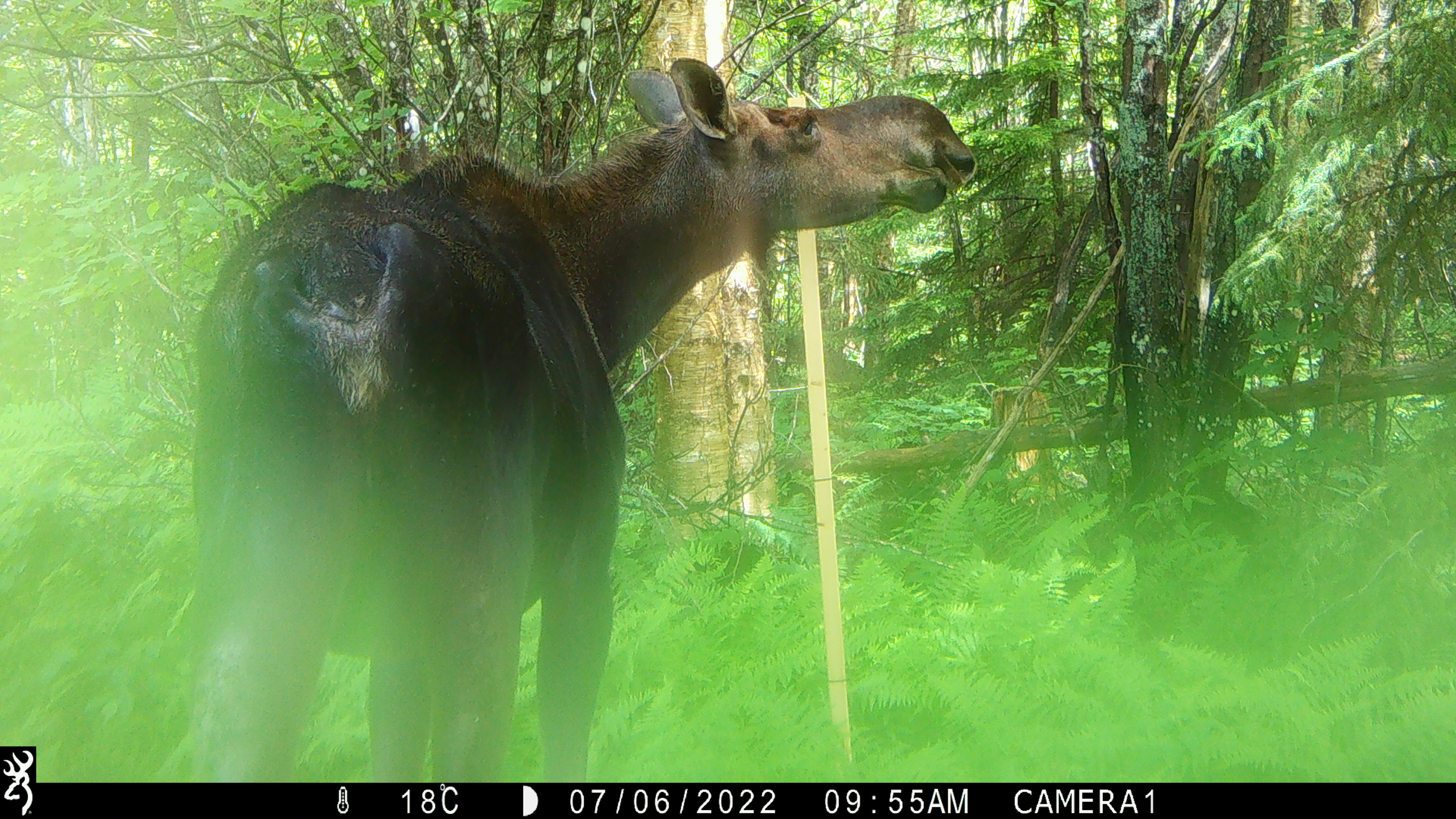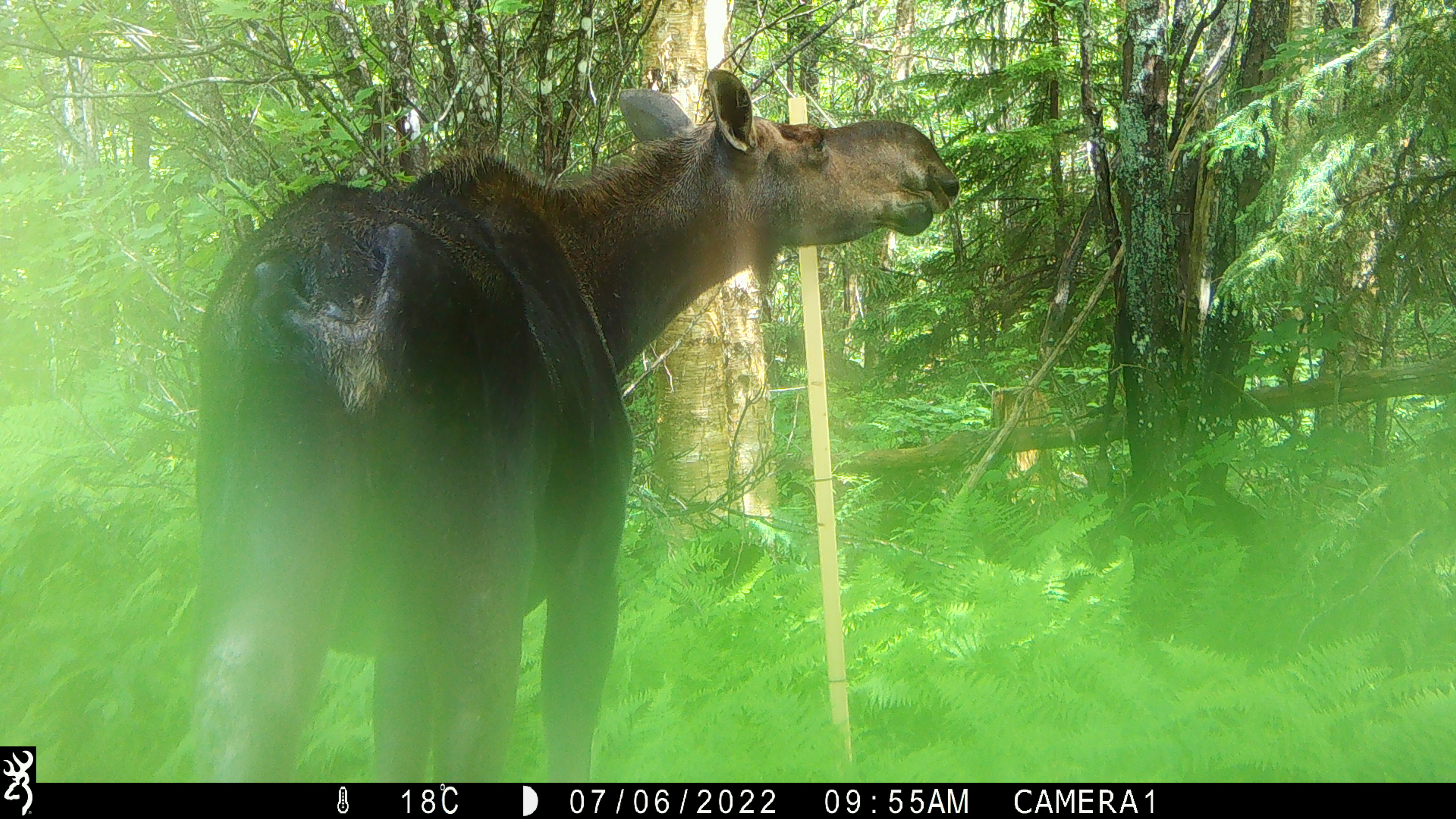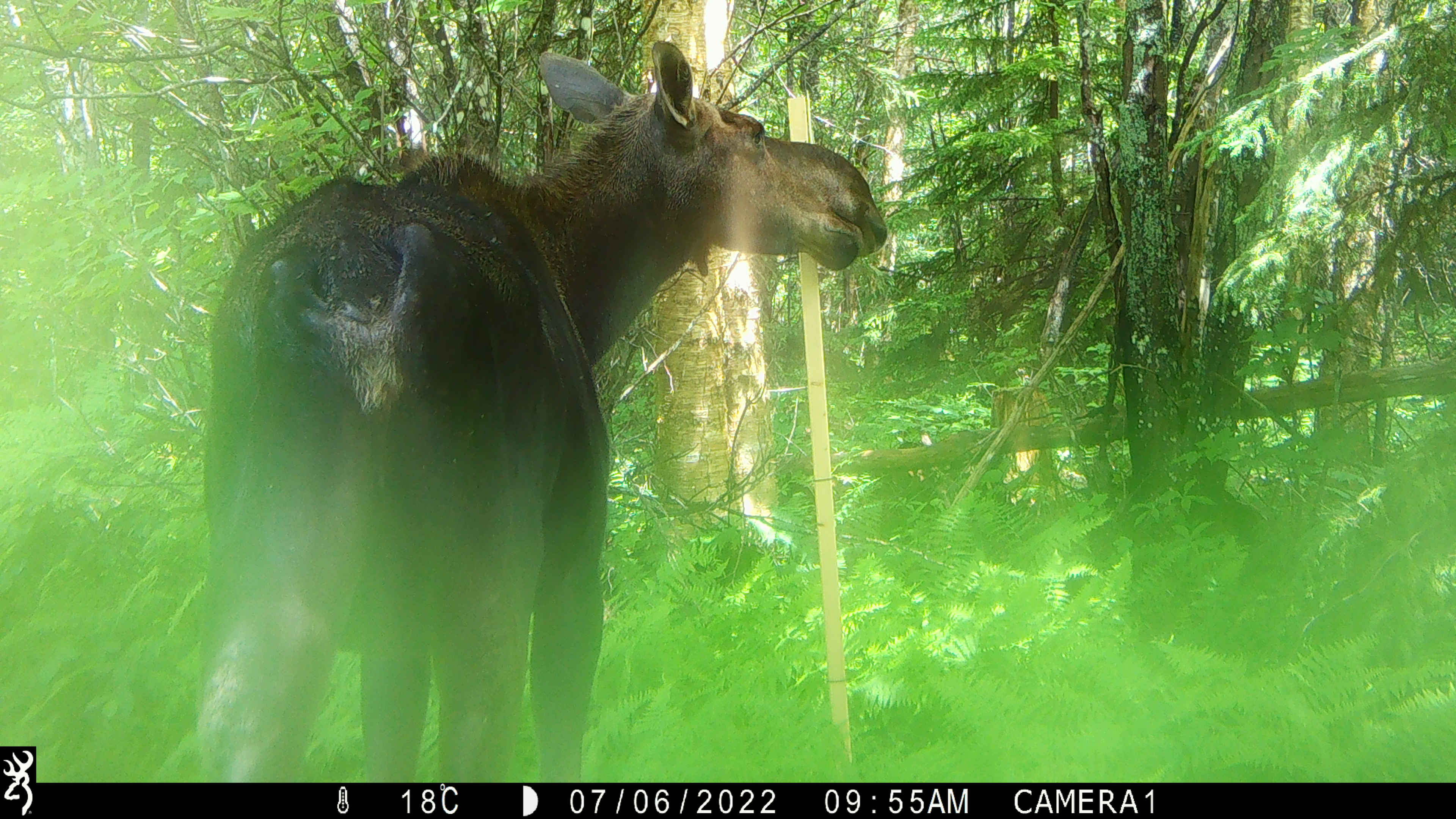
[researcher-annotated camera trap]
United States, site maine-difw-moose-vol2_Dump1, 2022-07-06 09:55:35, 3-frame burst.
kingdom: Animalia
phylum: Chordata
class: Mammalia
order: Artiodactyla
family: Cervidae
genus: Alces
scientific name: Alces alces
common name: moose